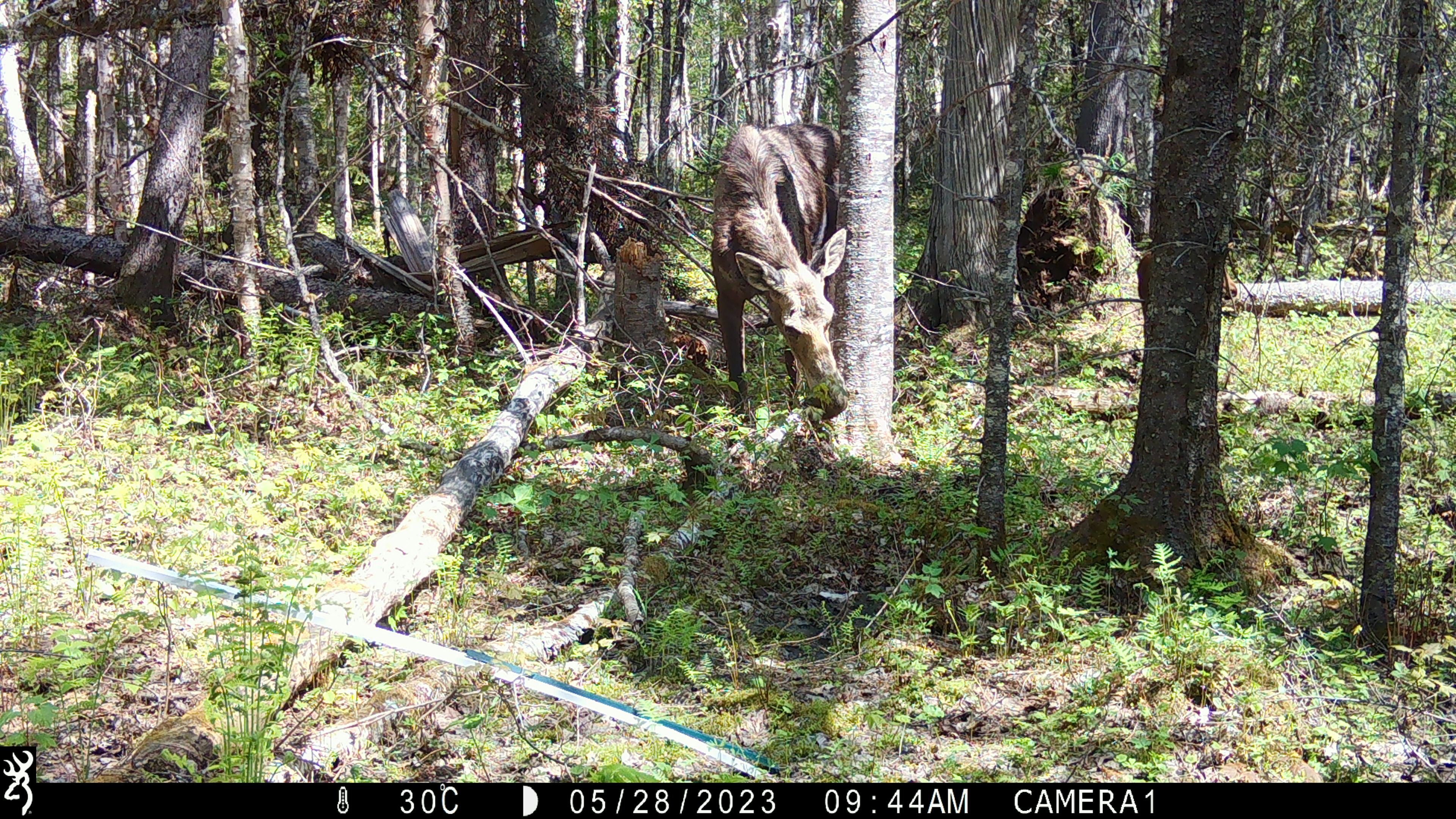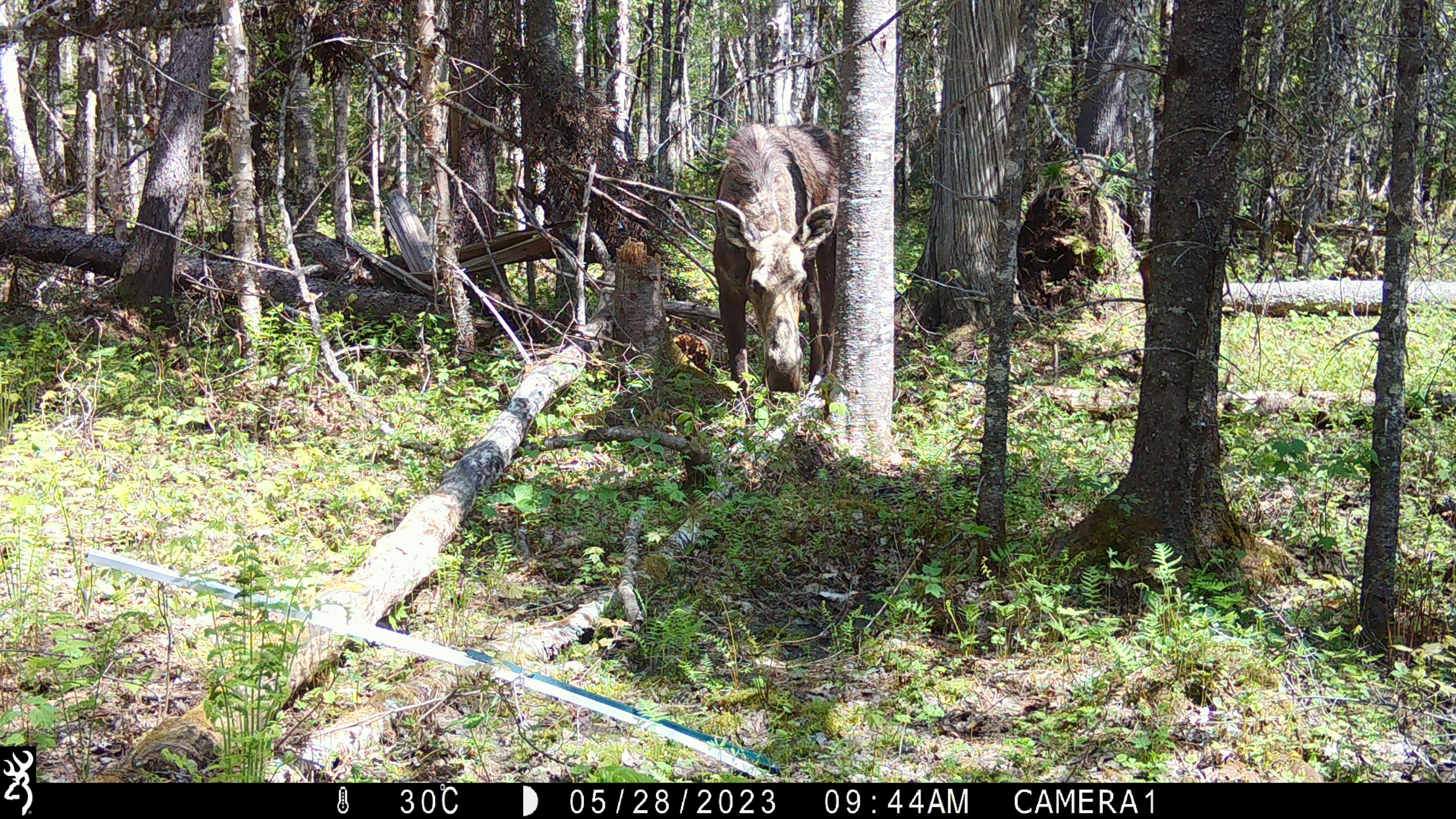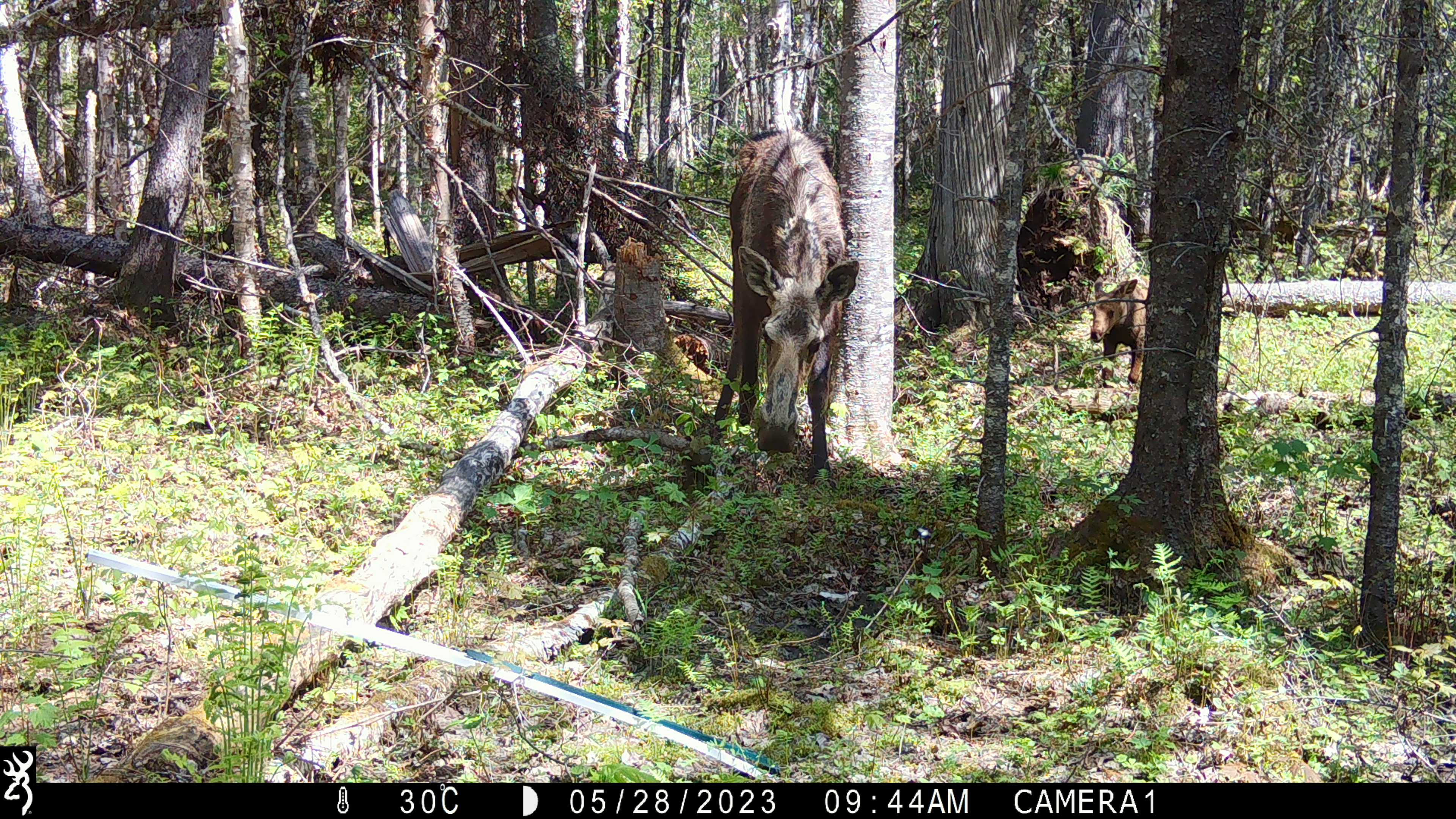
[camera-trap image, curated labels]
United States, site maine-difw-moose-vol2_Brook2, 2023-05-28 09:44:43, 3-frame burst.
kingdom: Animalia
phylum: Chordata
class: Mammalia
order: Artiodactyla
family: Cervidae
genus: Alces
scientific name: Alces alces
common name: moose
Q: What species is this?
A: Moose (Alces alces).